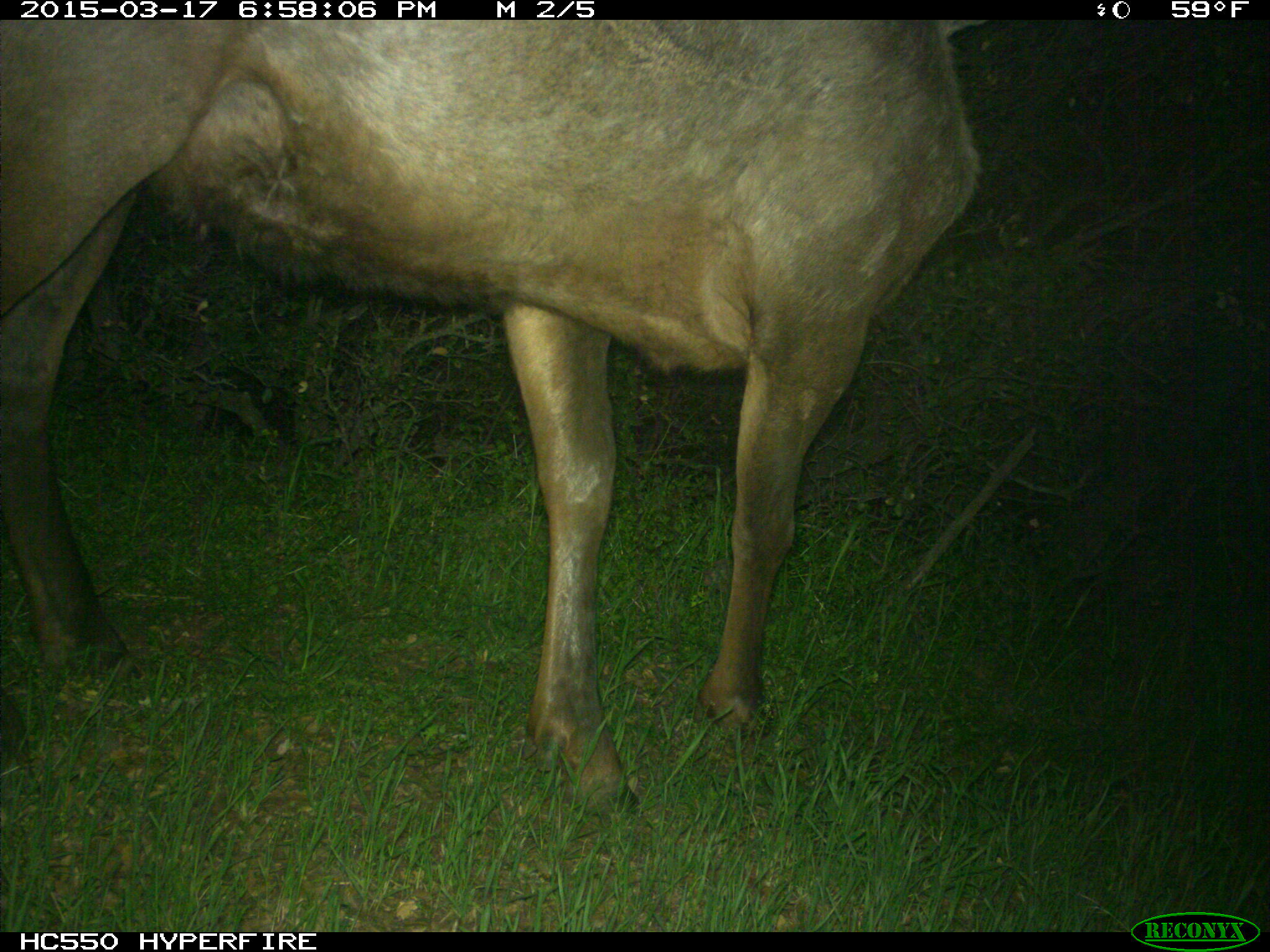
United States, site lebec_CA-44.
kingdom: Animalia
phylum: Chordata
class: Mammalia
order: Artiodactyla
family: Cervidae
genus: Cervus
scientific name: Cervus canadensis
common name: elk